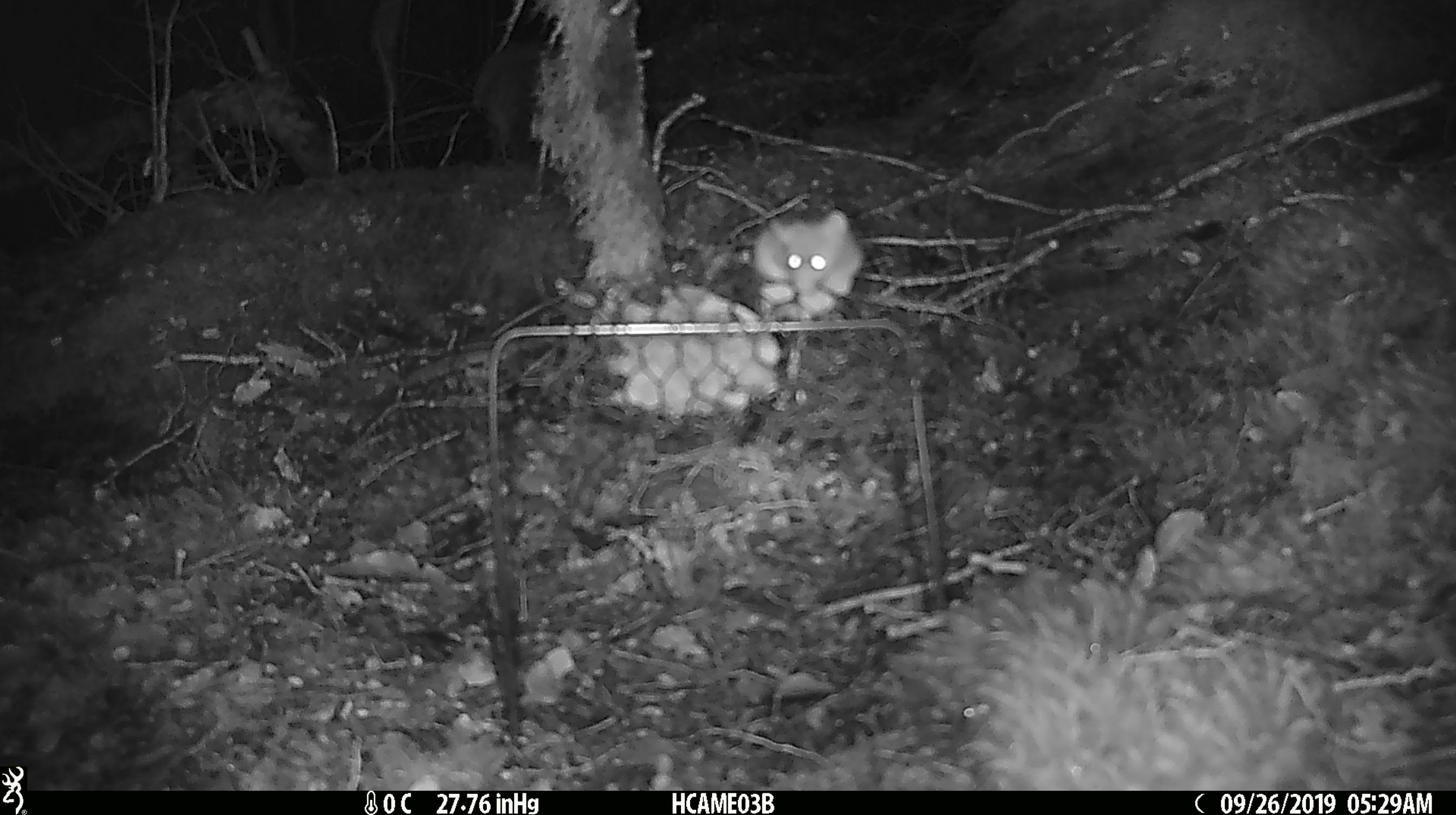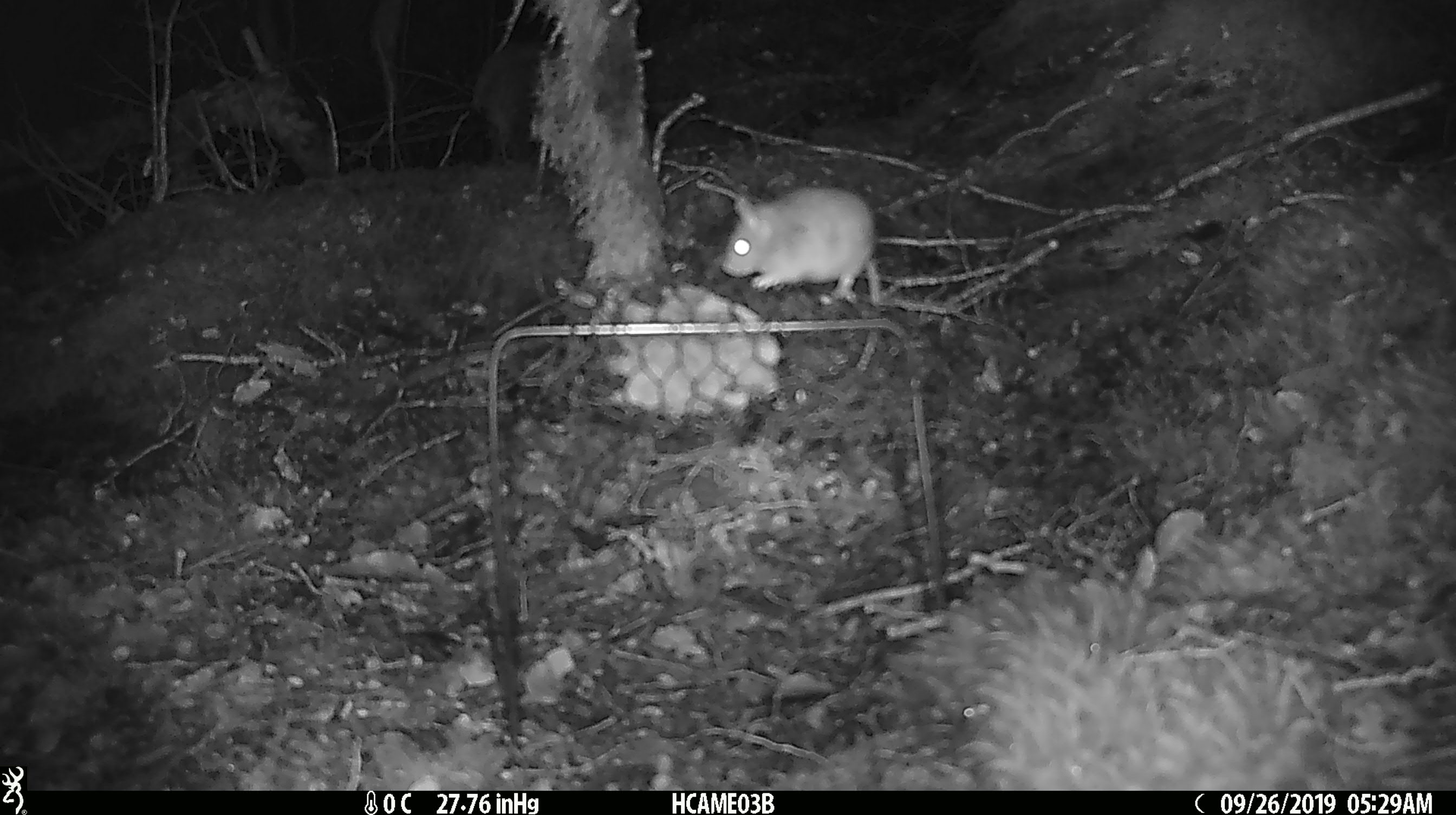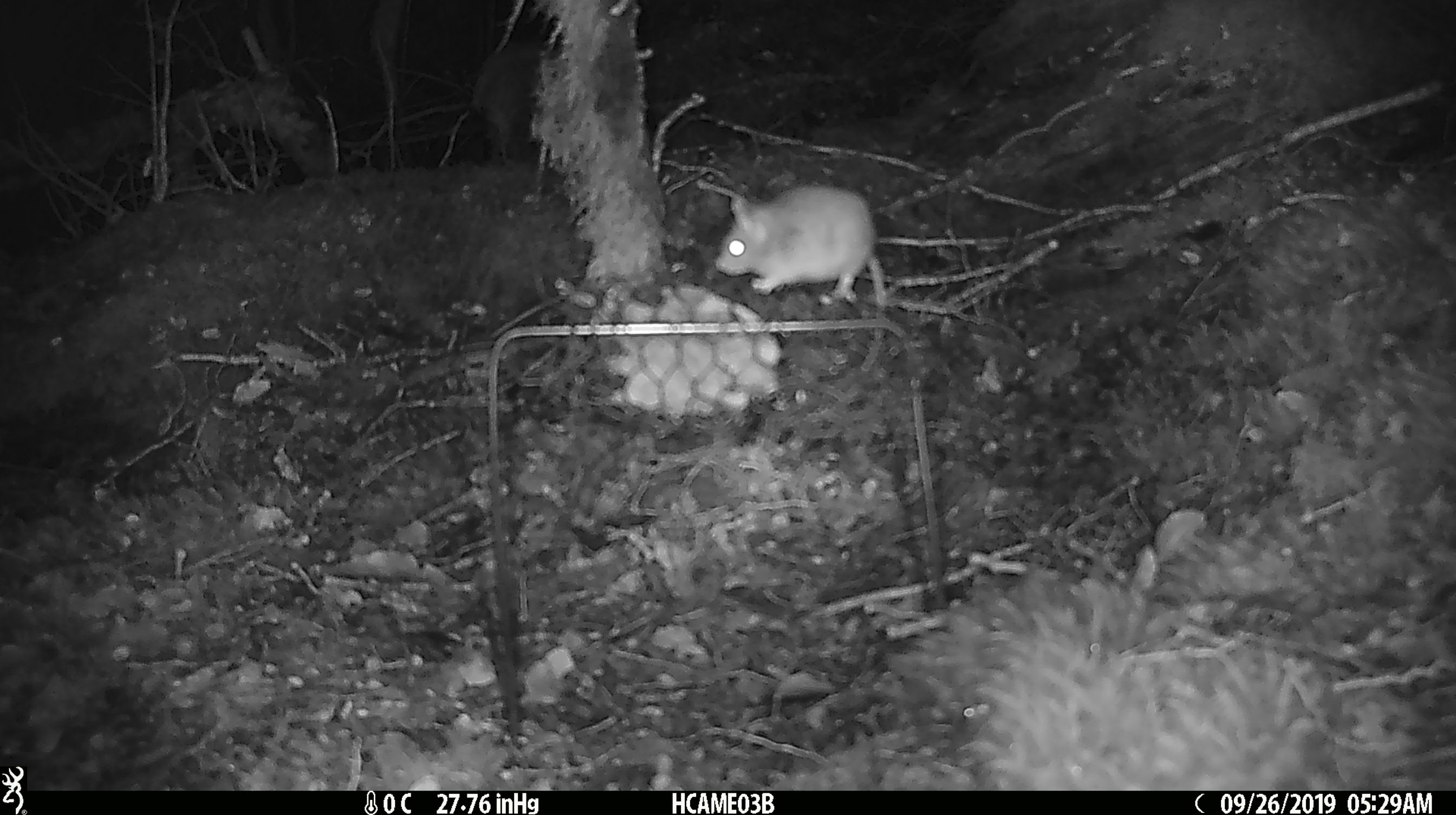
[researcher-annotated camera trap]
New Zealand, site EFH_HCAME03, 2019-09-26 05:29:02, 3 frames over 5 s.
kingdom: Animalia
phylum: Chordata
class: Mammalia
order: Rodentia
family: Muridae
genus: Mus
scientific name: Mus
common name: mouse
Mouse (Mus).